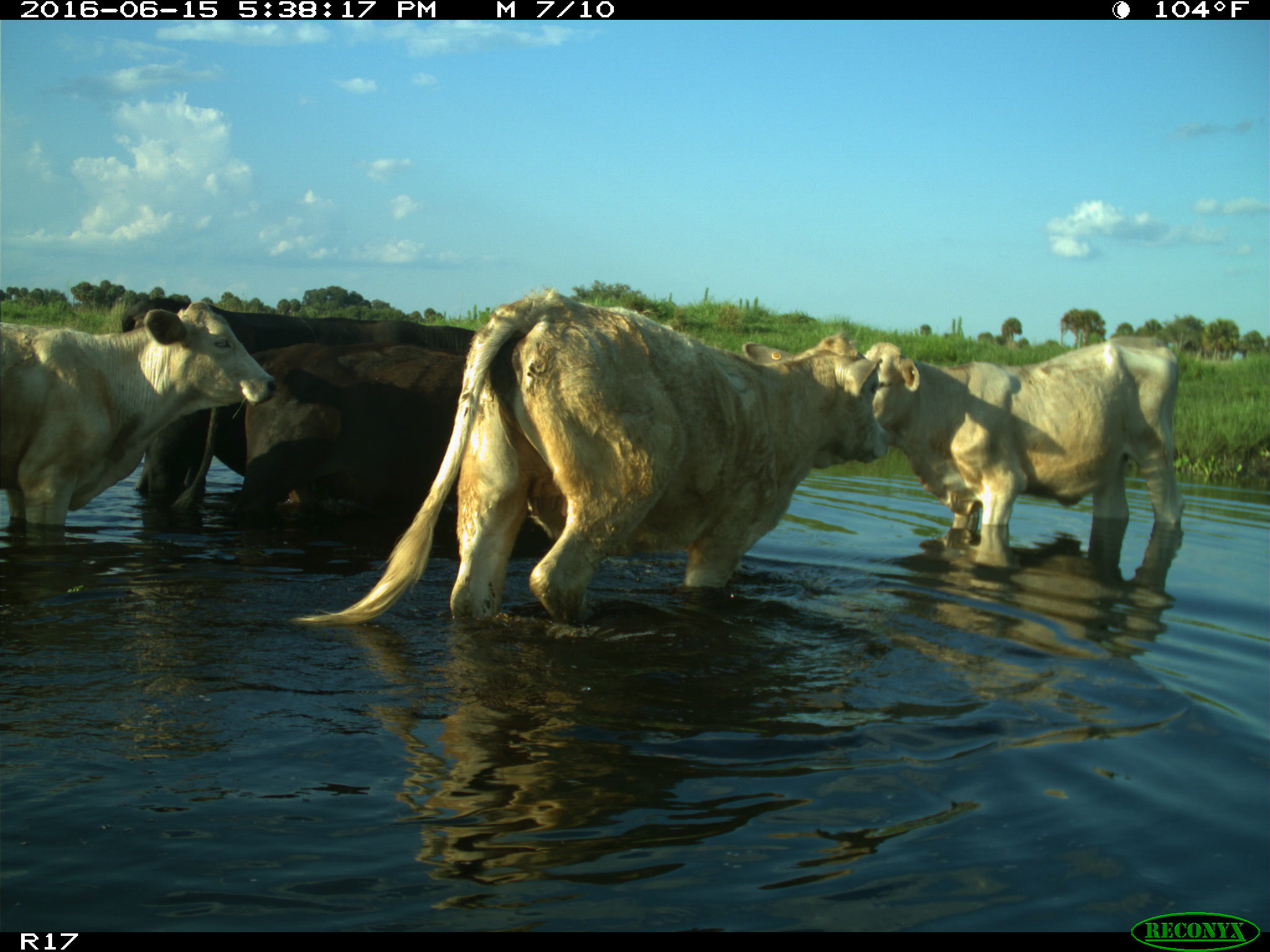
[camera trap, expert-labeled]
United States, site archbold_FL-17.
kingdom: Animalia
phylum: Chordata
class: Mammalia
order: Artiodactyla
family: Bovidae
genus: Bos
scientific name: Bos taurus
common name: domestic cow